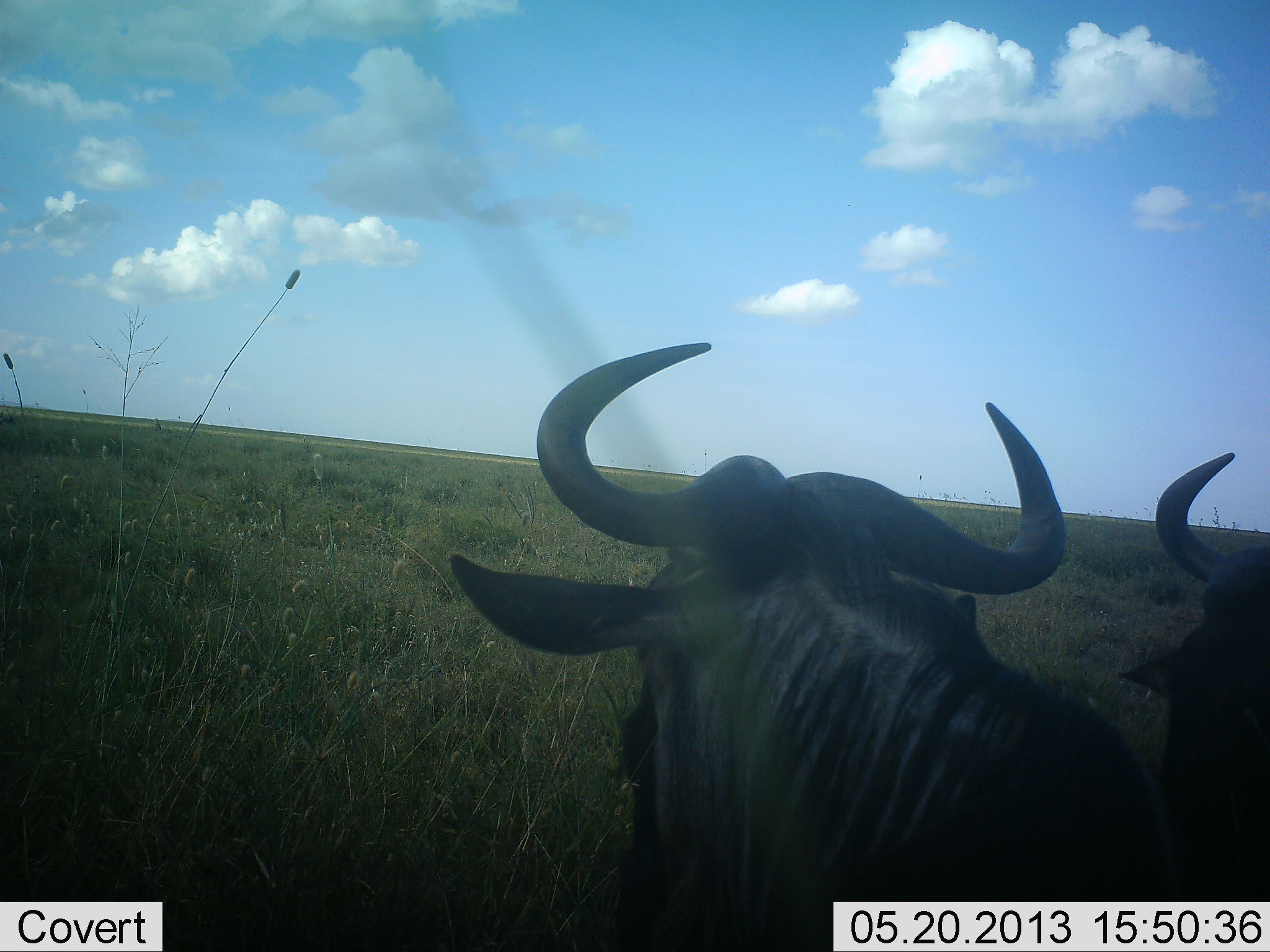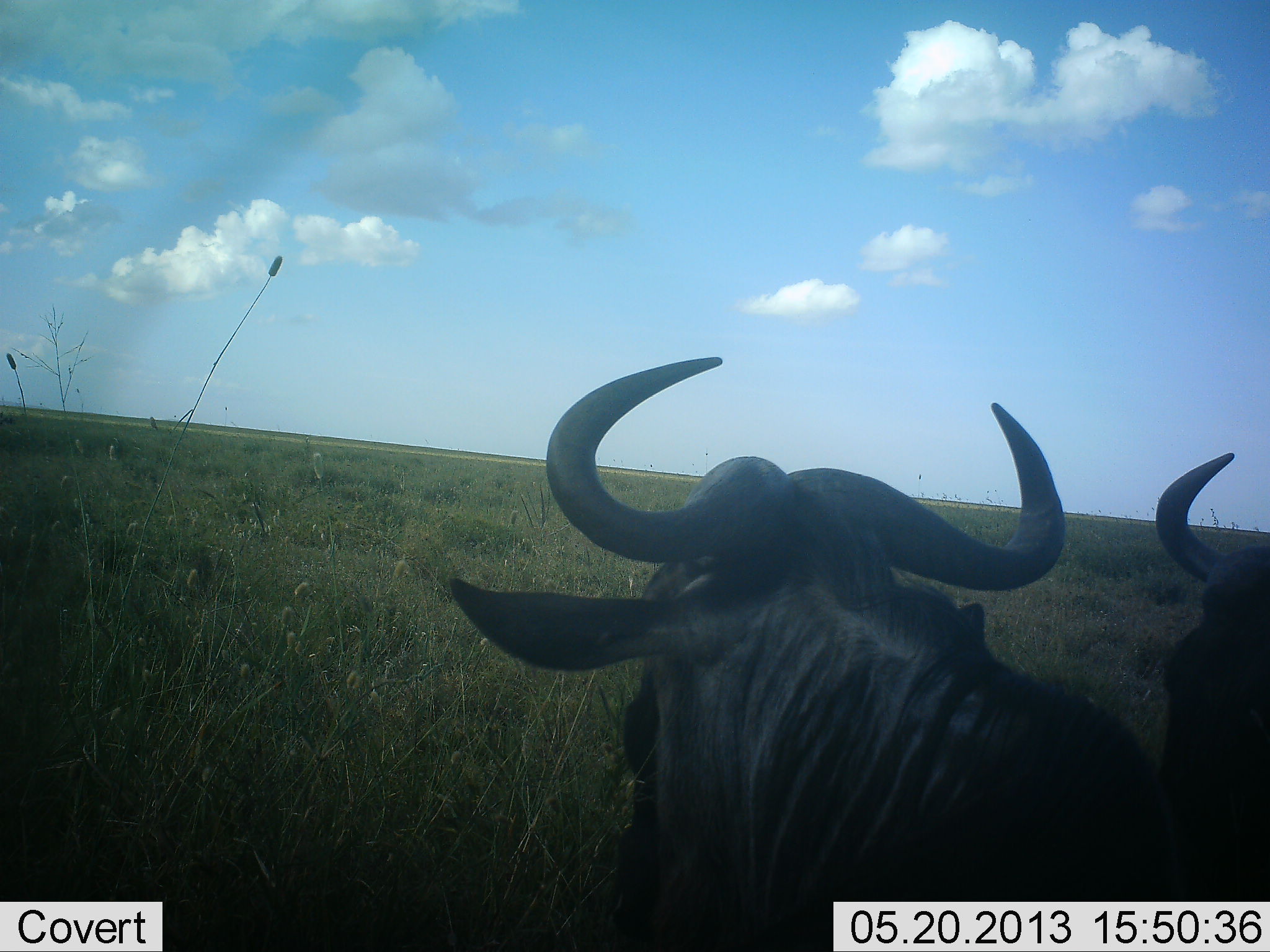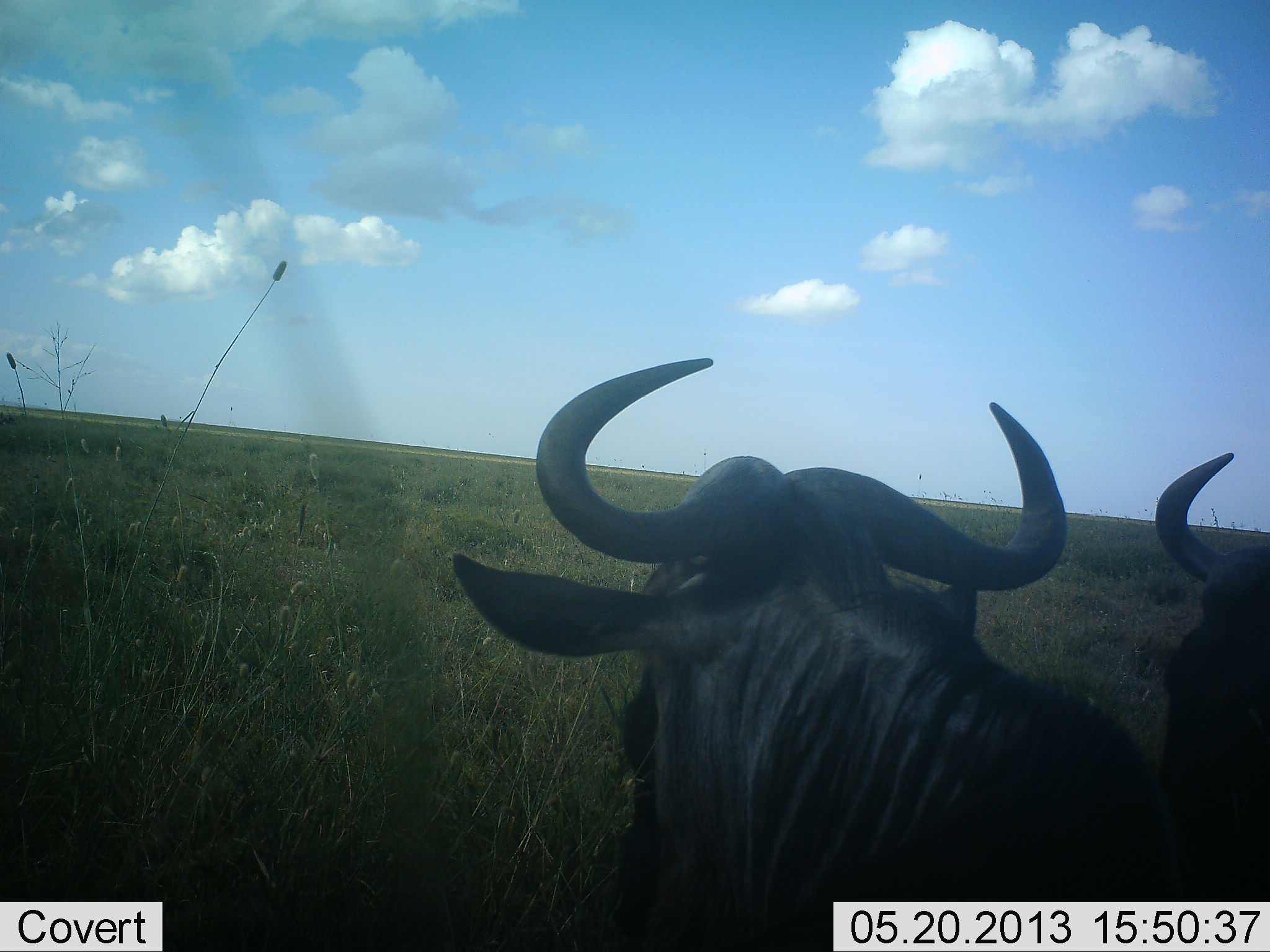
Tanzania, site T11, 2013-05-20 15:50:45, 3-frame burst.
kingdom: Animalia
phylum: Chordata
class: Mammalia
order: Artiodactyla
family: Bovidae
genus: Connochaetes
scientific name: Connochaetes taurinus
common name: blue wildebeest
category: wildebeest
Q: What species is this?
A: Wildebeest (blue wildebeest) (Connochaetes taurinus).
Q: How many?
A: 2.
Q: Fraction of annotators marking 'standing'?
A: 62%.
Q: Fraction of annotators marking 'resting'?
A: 38%.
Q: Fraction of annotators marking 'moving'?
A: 0%.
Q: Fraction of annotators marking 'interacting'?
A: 0%.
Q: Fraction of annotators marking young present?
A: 0%.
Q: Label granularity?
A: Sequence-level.